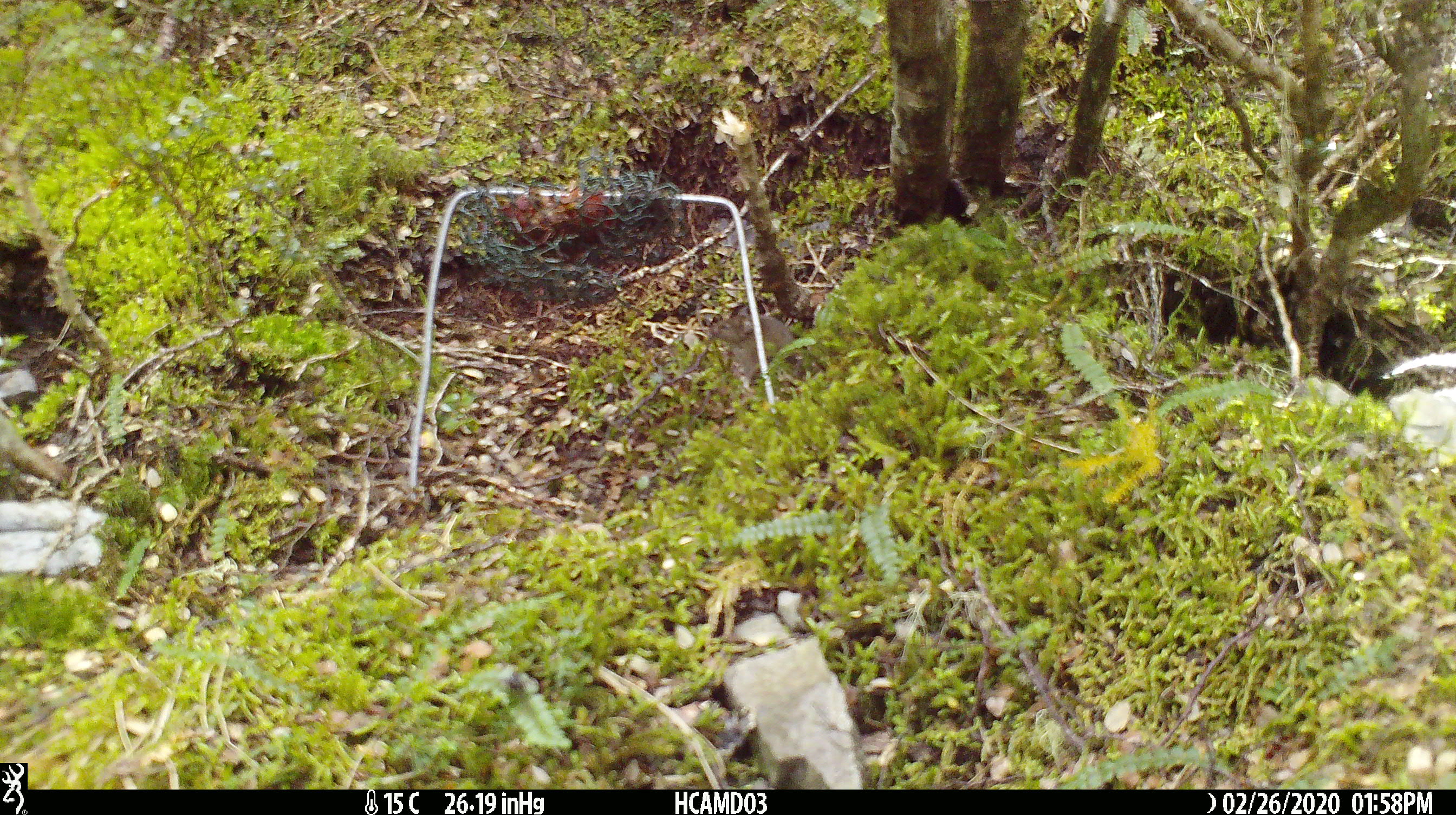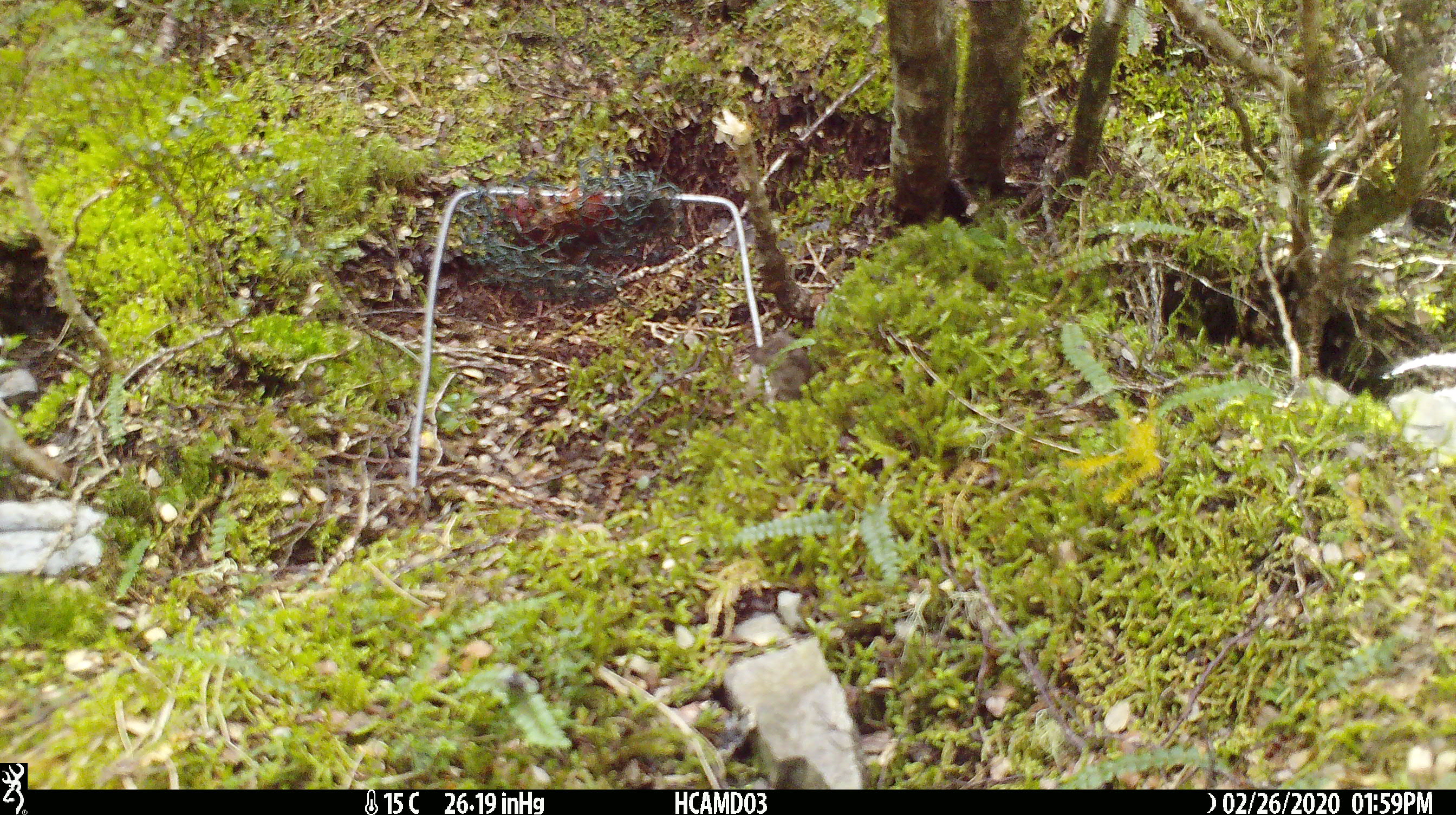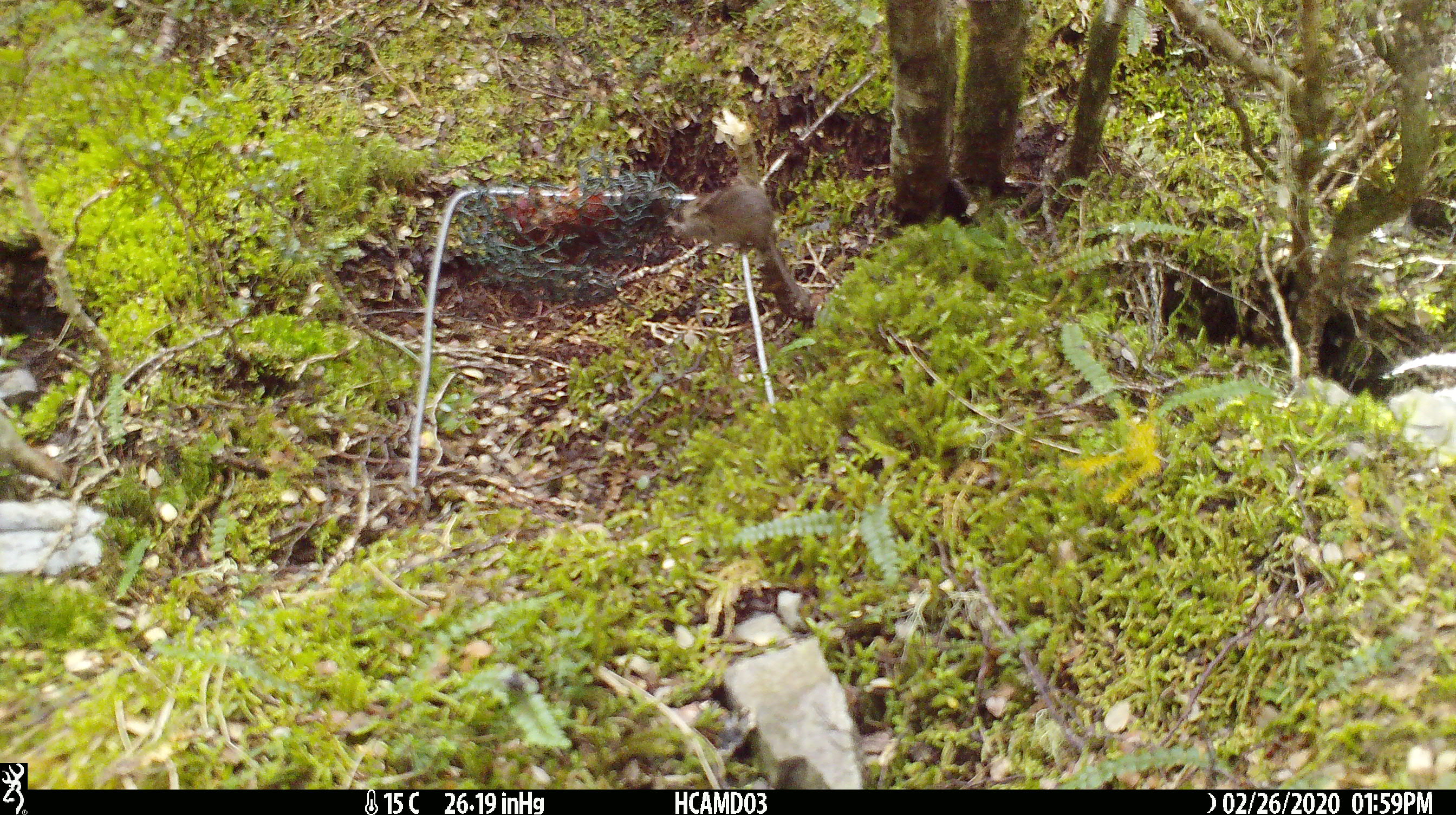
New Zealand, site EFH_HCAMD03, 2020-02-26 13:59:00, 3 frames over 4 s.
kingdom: Animalia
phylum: Chordata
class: Mammalia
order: Rodentia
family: Muridae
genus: Mus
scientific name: Mus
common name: mouse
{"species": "mouse (Mus)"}